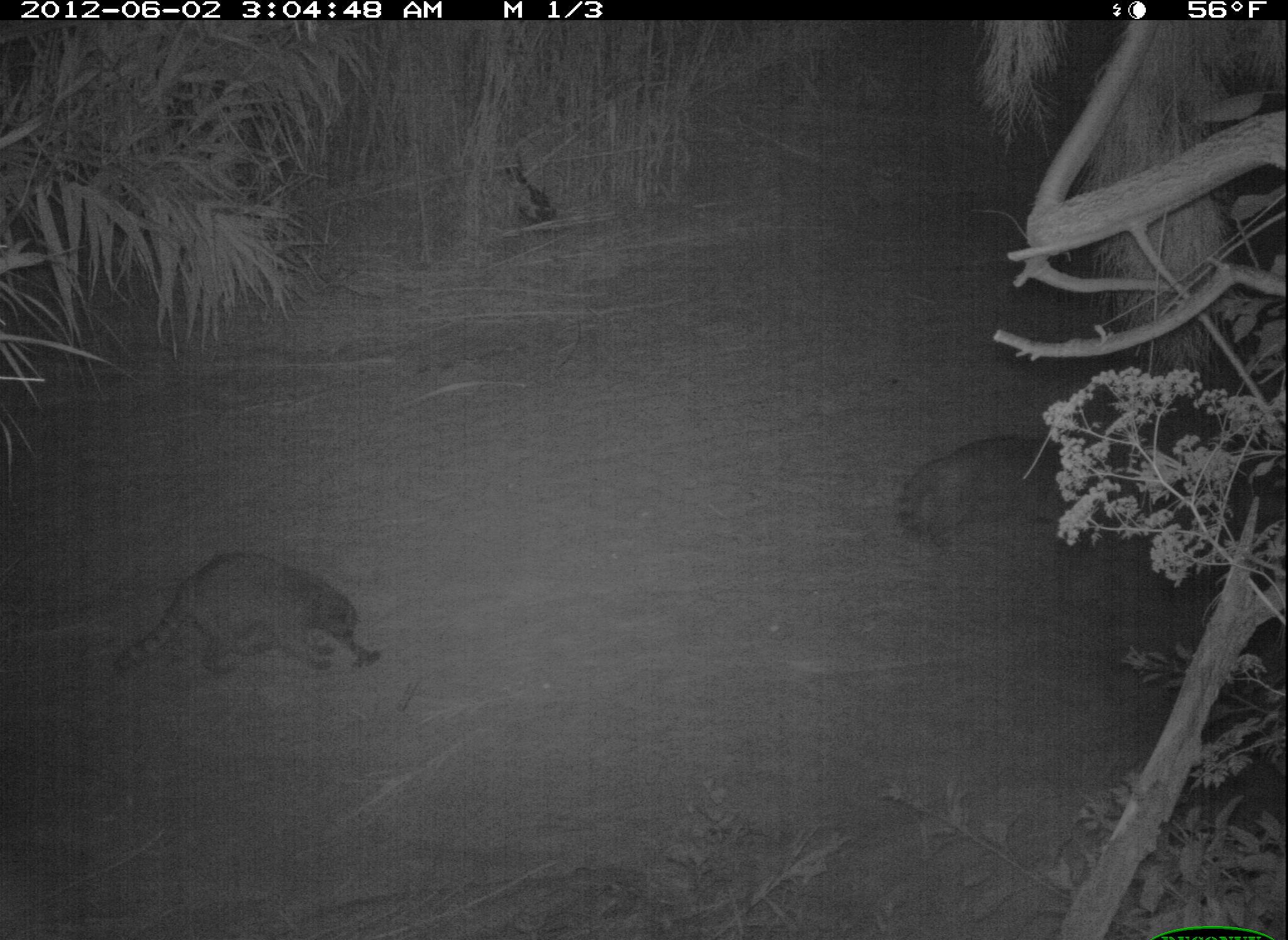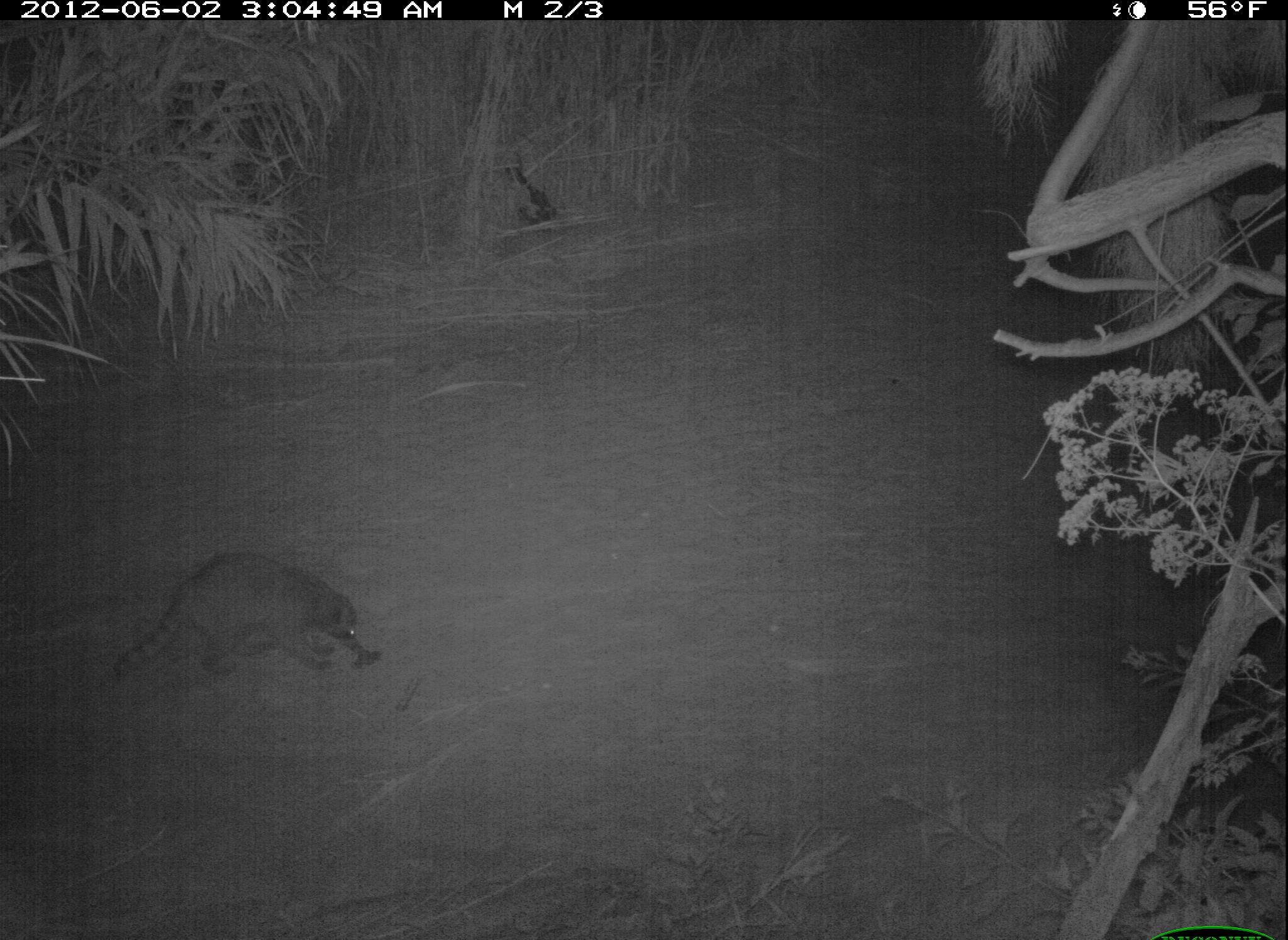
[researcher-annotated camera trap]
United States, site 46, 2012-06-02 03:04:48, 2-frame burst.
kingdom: Animalia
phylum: Chordata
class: Mammalia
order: Carnivora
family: Procyonidae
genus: Procyon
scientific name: Procyon lotor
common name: raccoon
Raccoon (Procyon lotor).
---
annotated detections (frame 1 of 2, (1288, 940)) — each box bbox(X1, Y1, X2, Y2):
raccoon: bbox(861, 396, 1175, 572); bbox(109, 546, 382, 712)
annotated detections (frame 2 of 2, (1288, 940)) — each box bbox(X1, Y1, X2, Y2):
raccoon: bbox(95, 546, 390, 705)